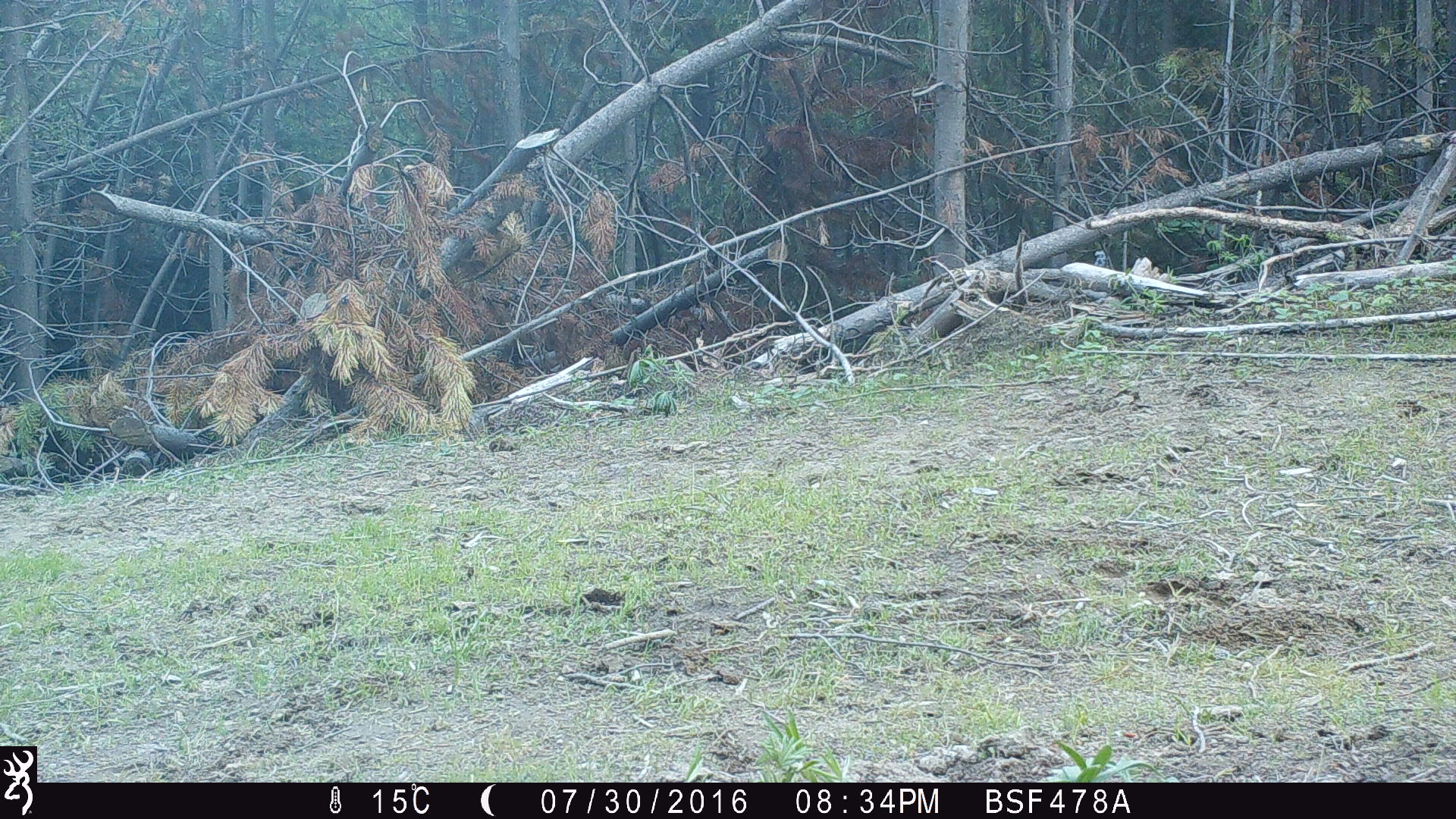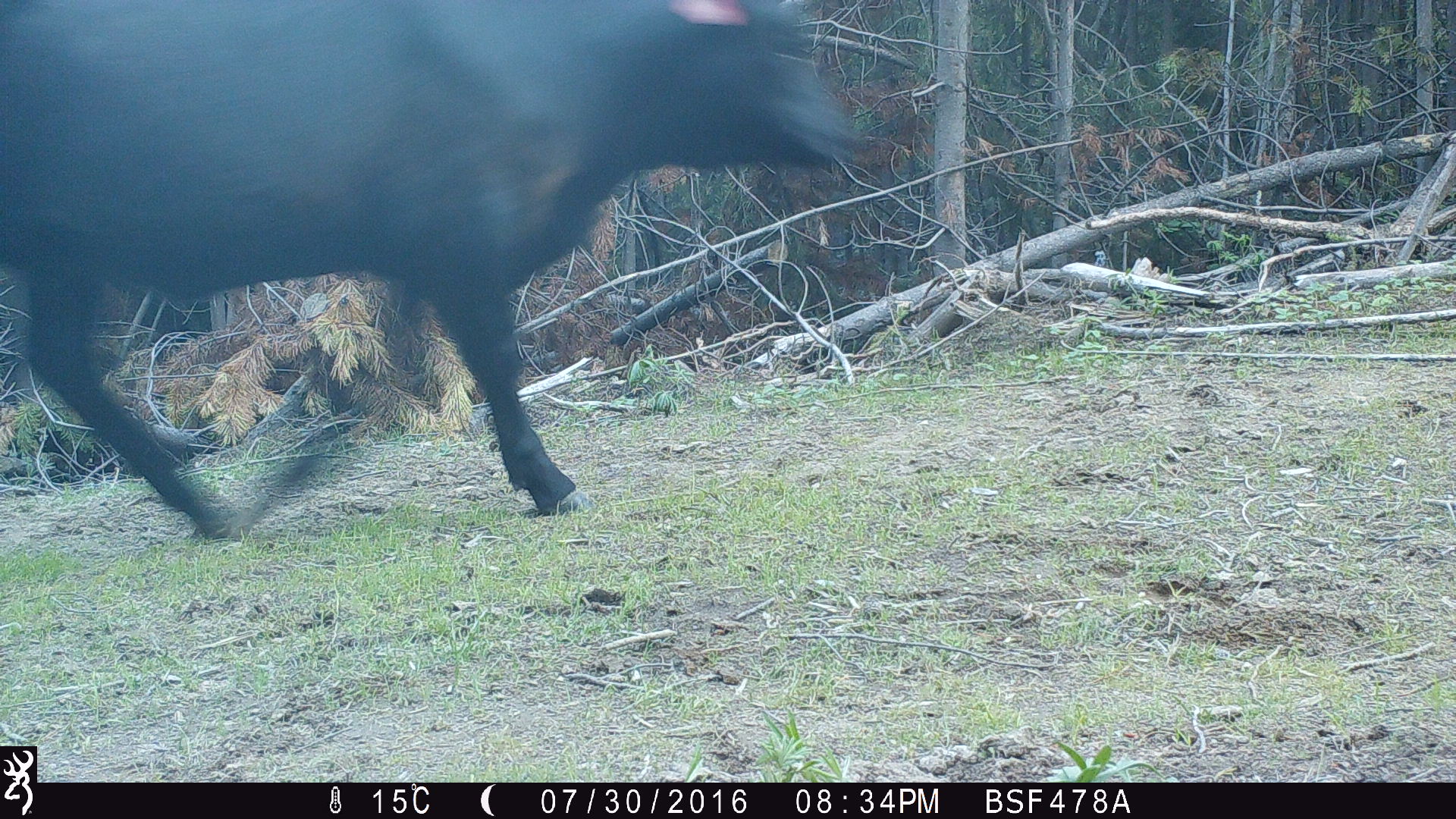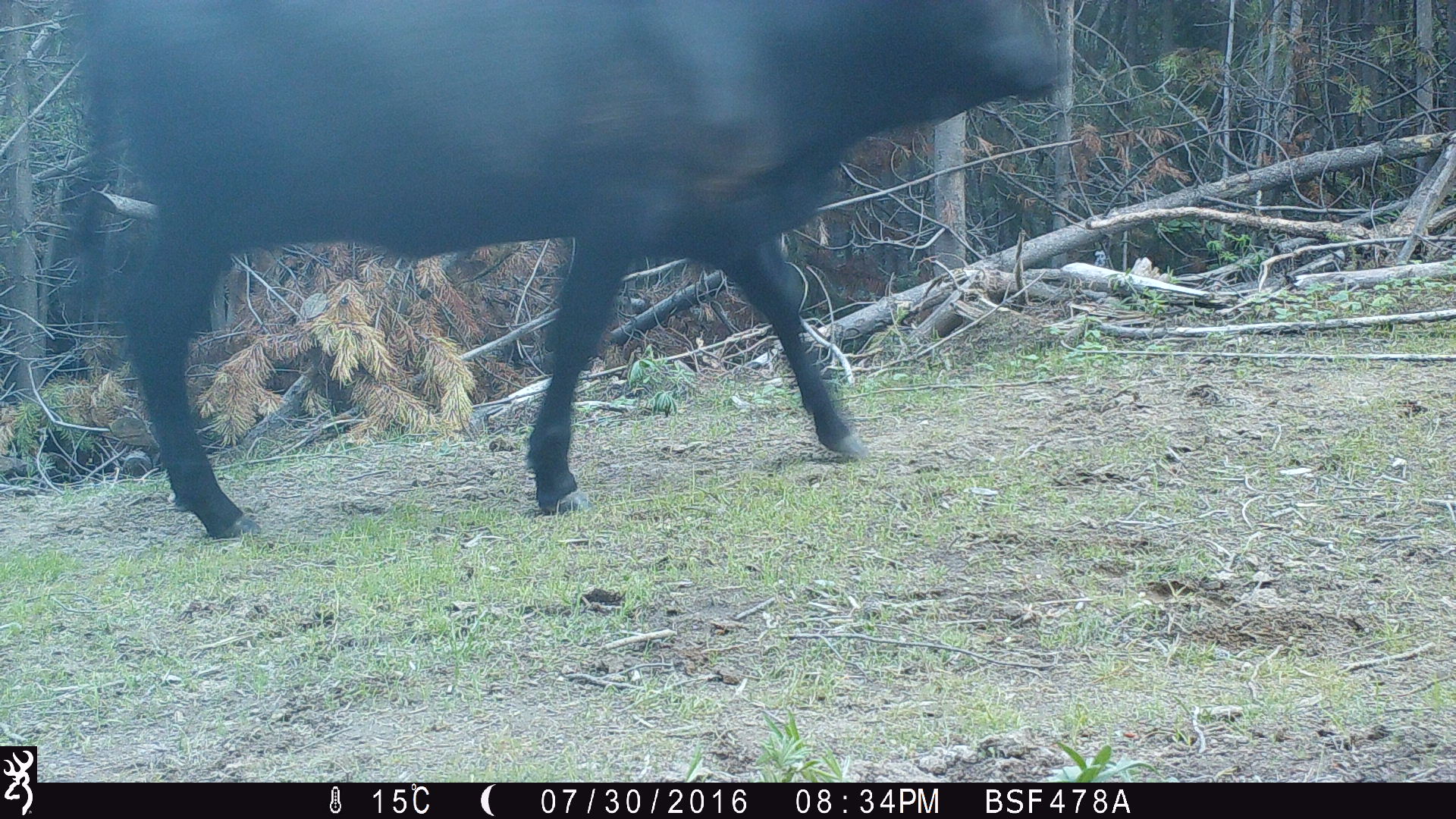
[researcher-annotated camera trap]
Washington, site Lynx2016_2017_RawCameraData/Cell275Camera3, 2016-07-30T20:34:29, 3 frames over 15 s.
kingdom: Animalia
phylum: Chordata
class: Mammalia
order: Artiodactyla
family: Bovidae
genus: Bos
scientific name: Bos taurus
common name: domestic cattle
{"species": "domestic cattle (Bos taurus)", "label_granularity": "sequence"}